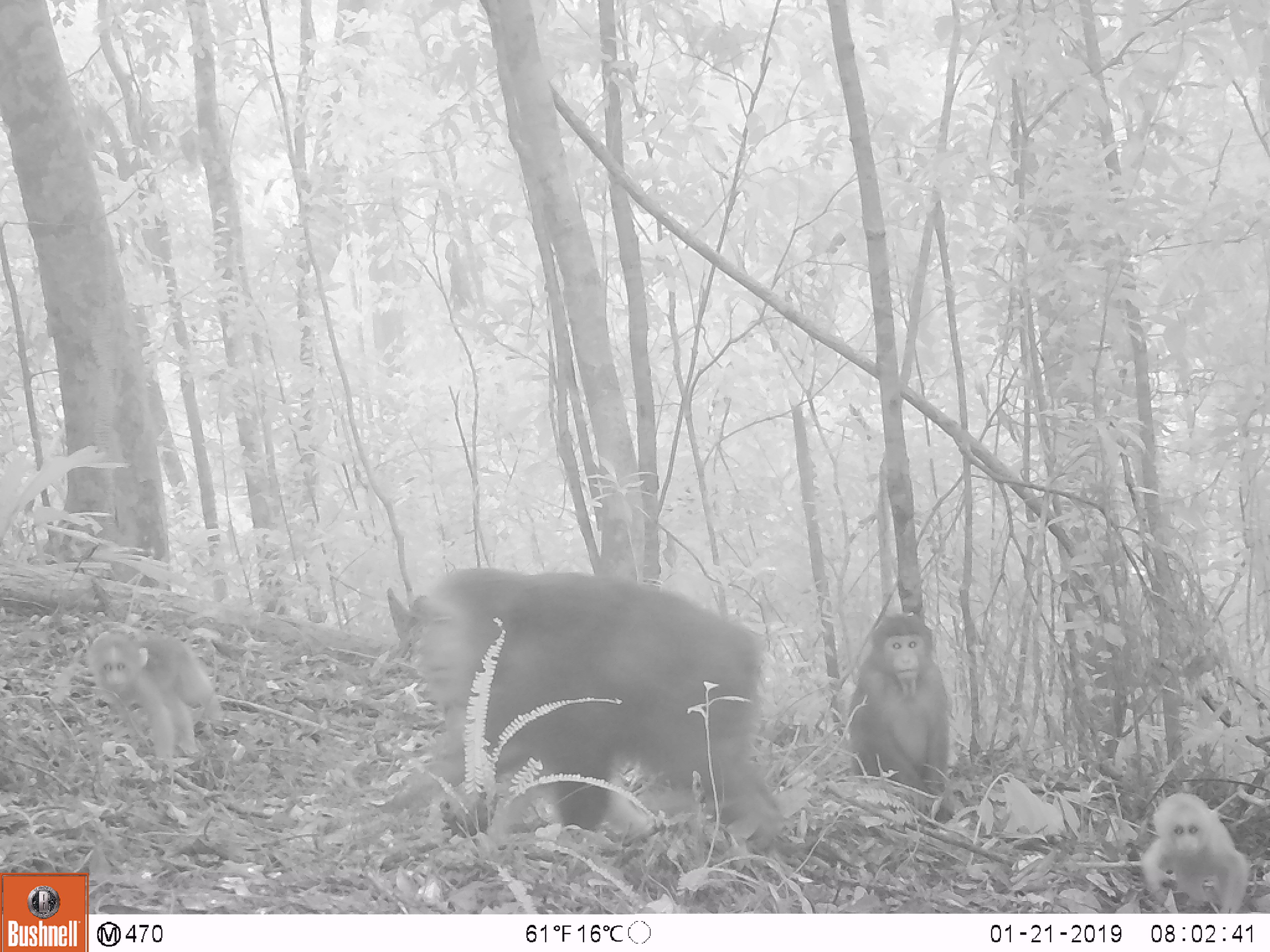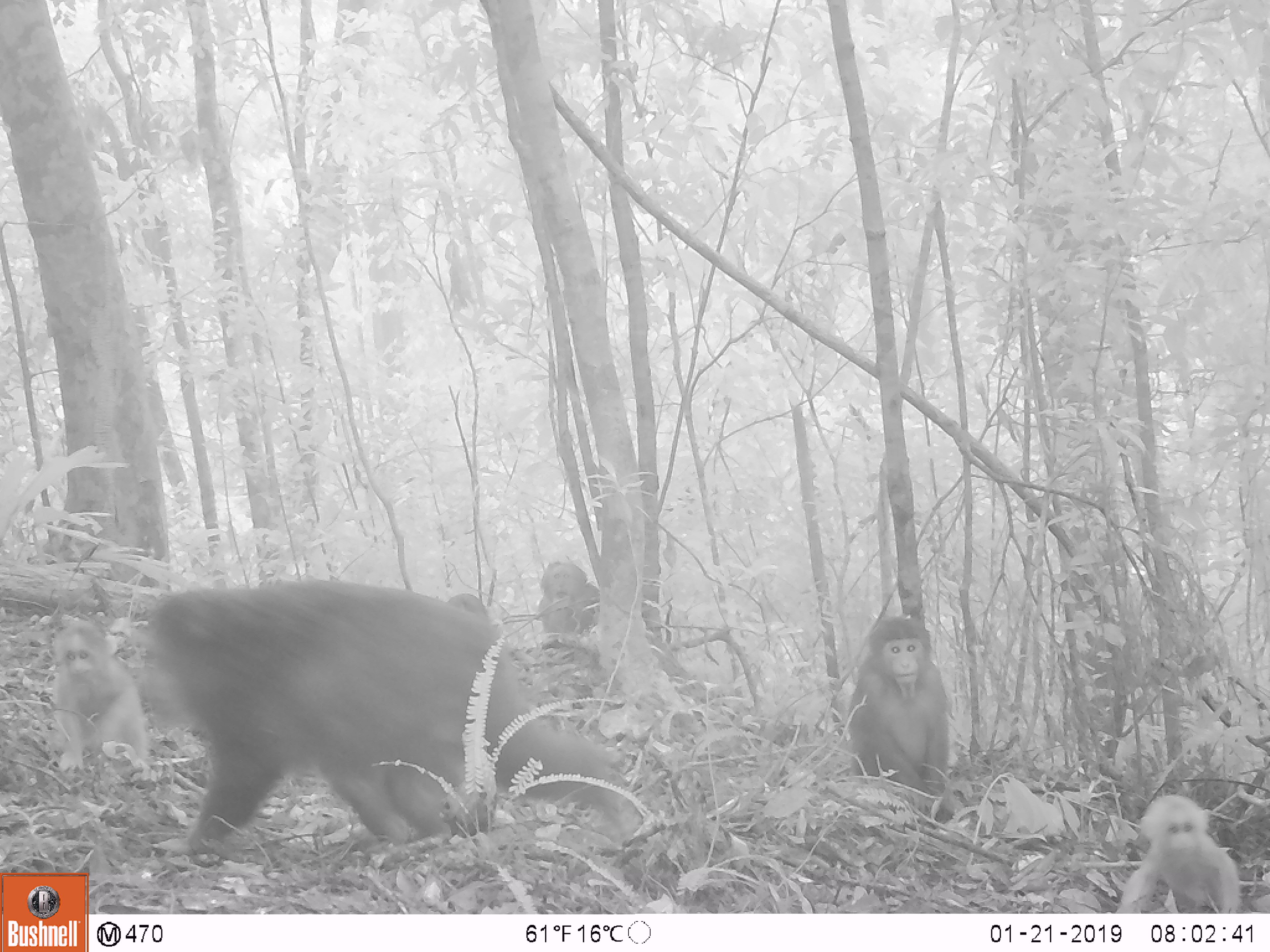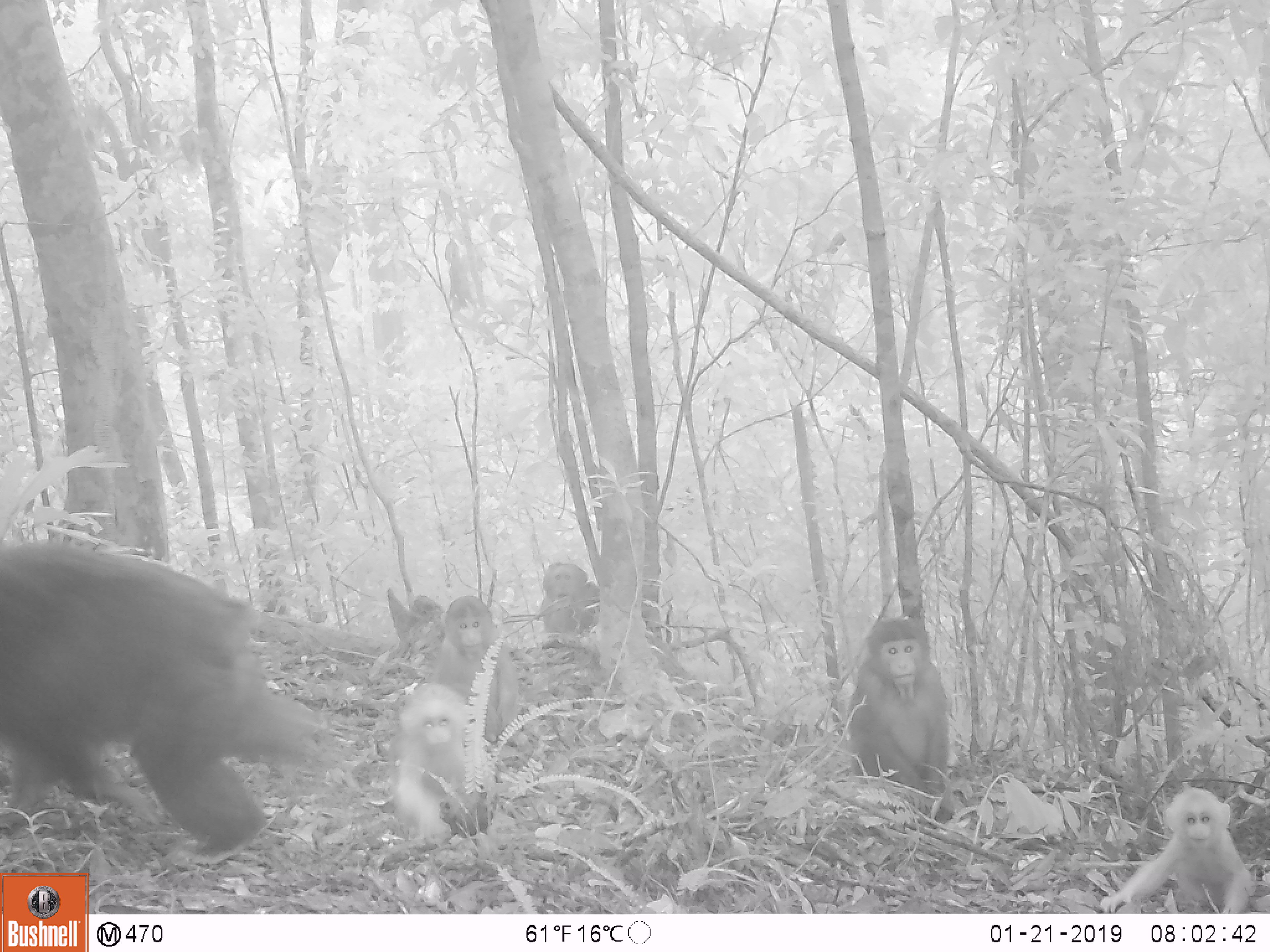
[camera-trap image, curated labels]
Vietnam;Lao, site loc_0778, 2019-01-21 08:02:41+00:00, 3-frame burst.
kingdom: Animalia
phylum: Chordata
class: Mammalia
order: Primates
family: Cercopithecidae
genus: Macaca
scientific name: Macaca arctoides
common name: stump-tailed macaque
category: stump tailed macaque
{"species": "stump tailed macaque (stump-tailed macaque) (Macaca arctoides)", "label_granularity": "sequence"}